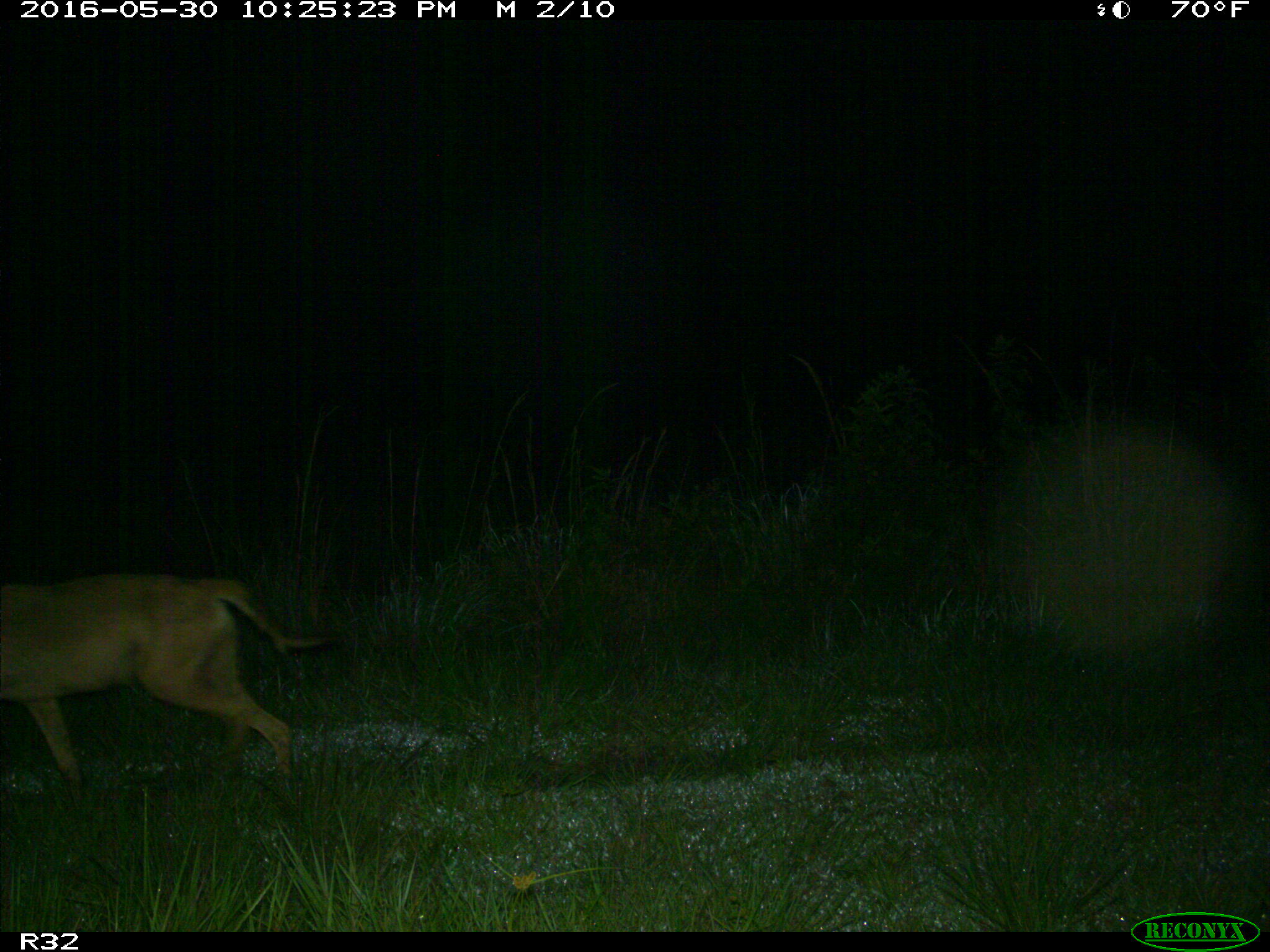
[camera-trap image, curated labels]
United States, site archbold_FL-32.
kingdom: Animalia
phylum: Chordata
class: Mammalia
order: Carnivora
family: Canidae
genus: Canis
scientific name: Canis latrans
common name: coyote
Canis latrans (coyote).